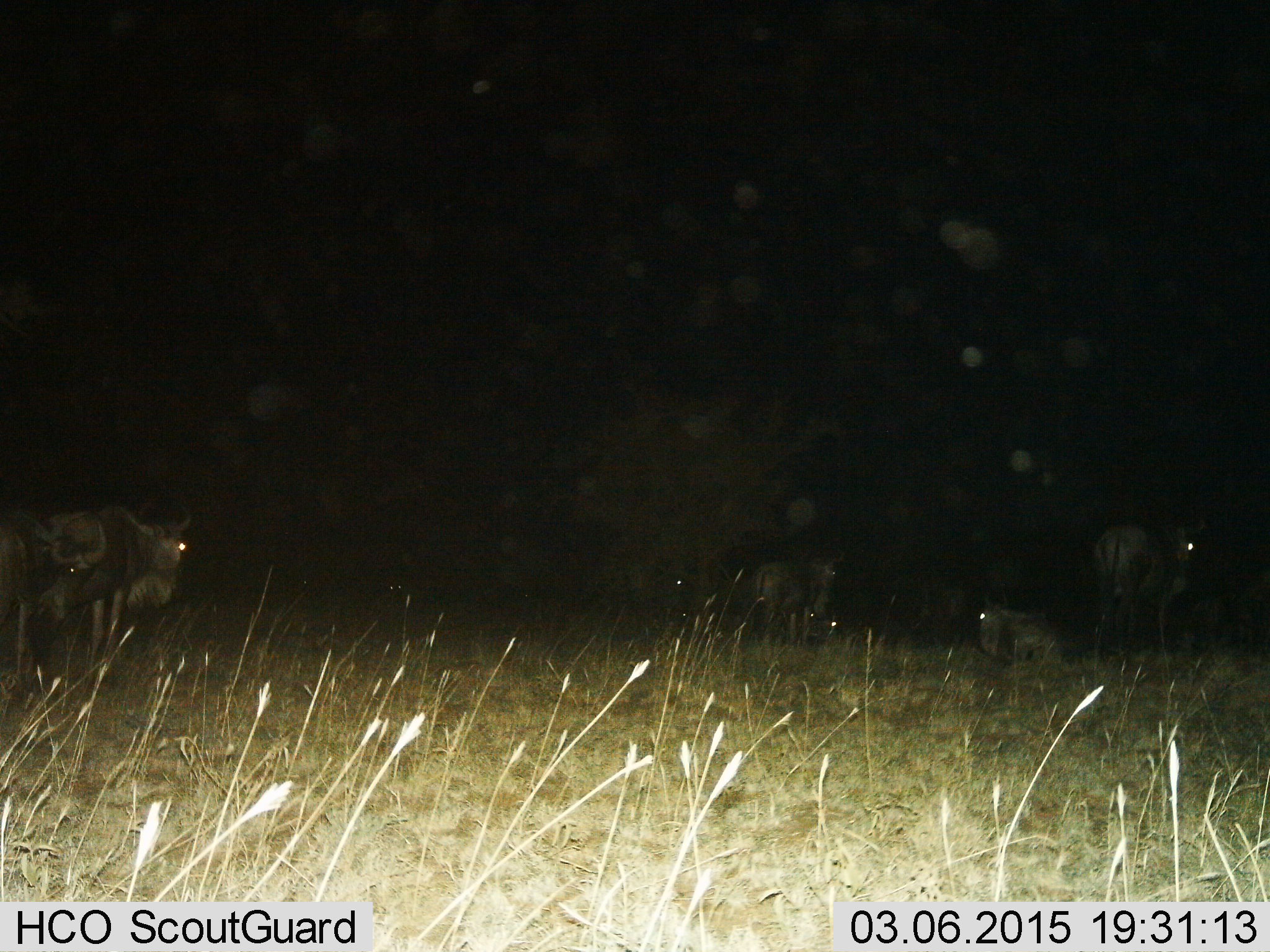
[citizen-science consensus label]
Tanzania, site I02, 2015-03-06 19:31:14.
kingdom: Animalia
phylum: Chordata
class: Mammalia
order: Artiodactyla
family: Bovidae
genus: Connochaetes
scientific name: Connochaetes taurinus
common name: blue wildebeest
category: wildebeest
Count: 5.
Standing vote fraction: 73%.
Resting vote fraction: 64%.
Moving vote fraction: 36%.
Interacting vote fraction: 0%.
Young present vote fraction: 0%.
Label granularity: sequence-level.